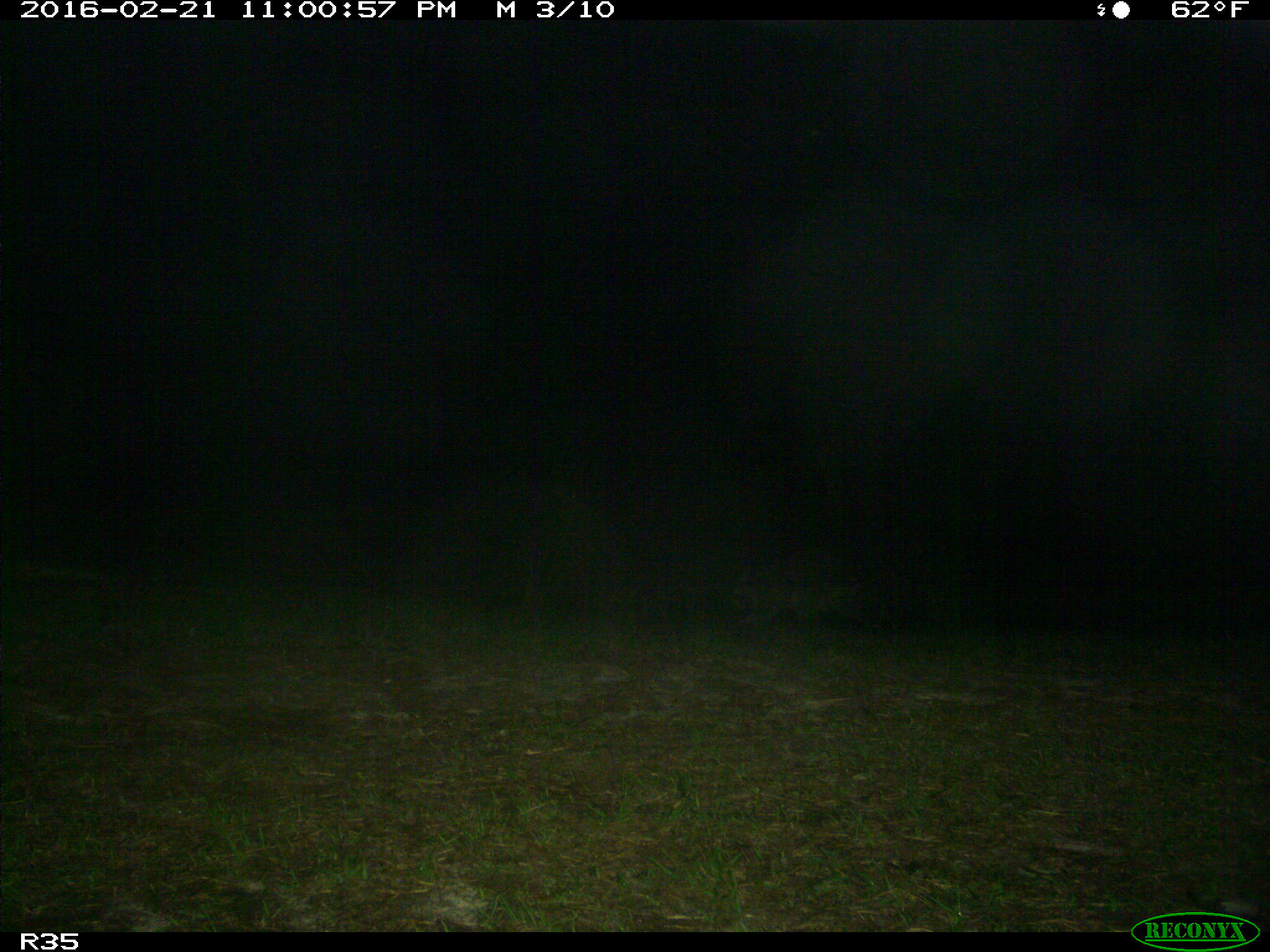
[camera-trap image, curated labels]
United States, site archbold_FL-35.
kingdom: Animalia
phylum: Chordata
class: Mammalia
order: Carnivora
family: Procyonidae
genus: Procyon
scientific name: Procyon lotor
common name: common raccoon